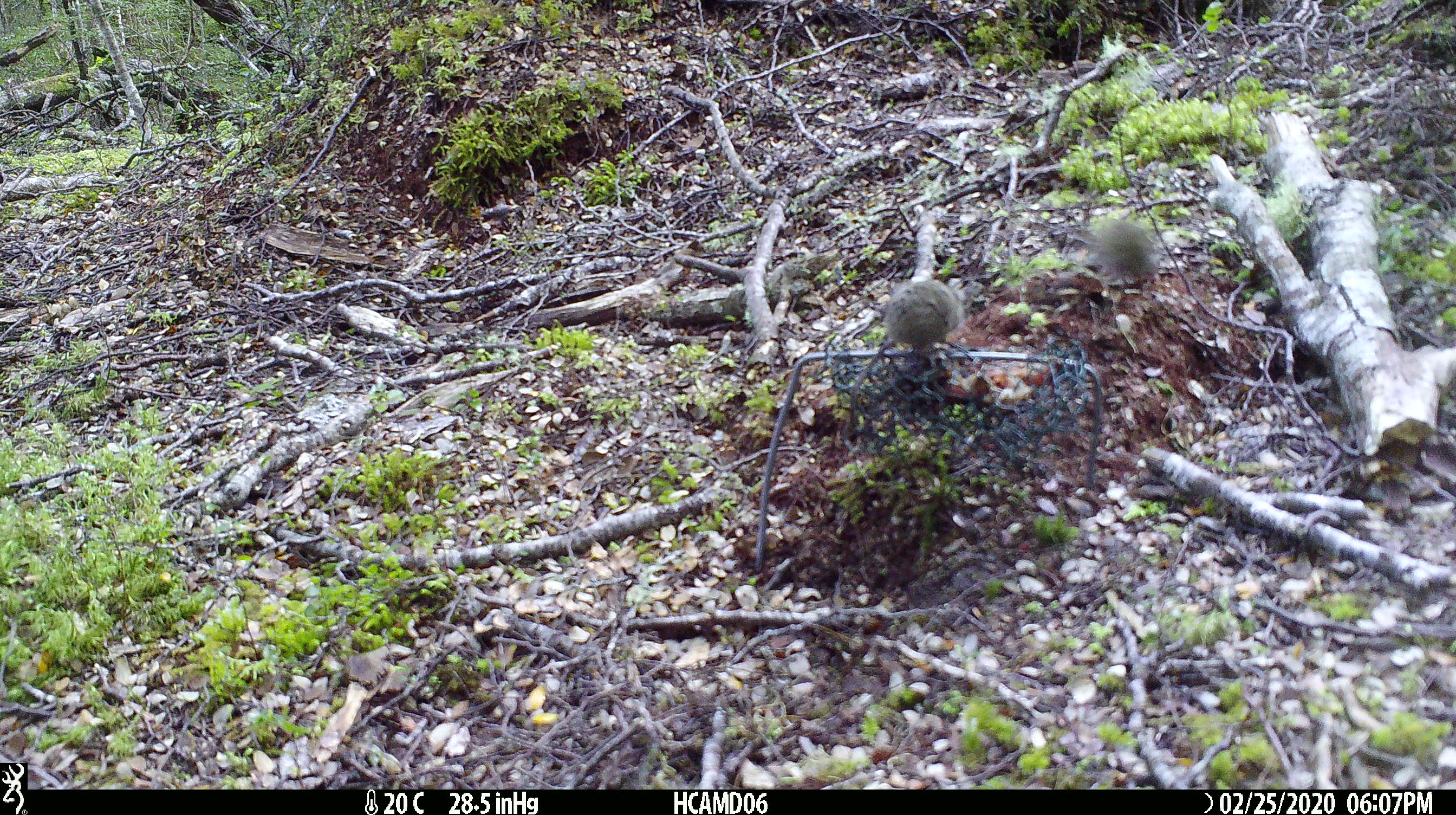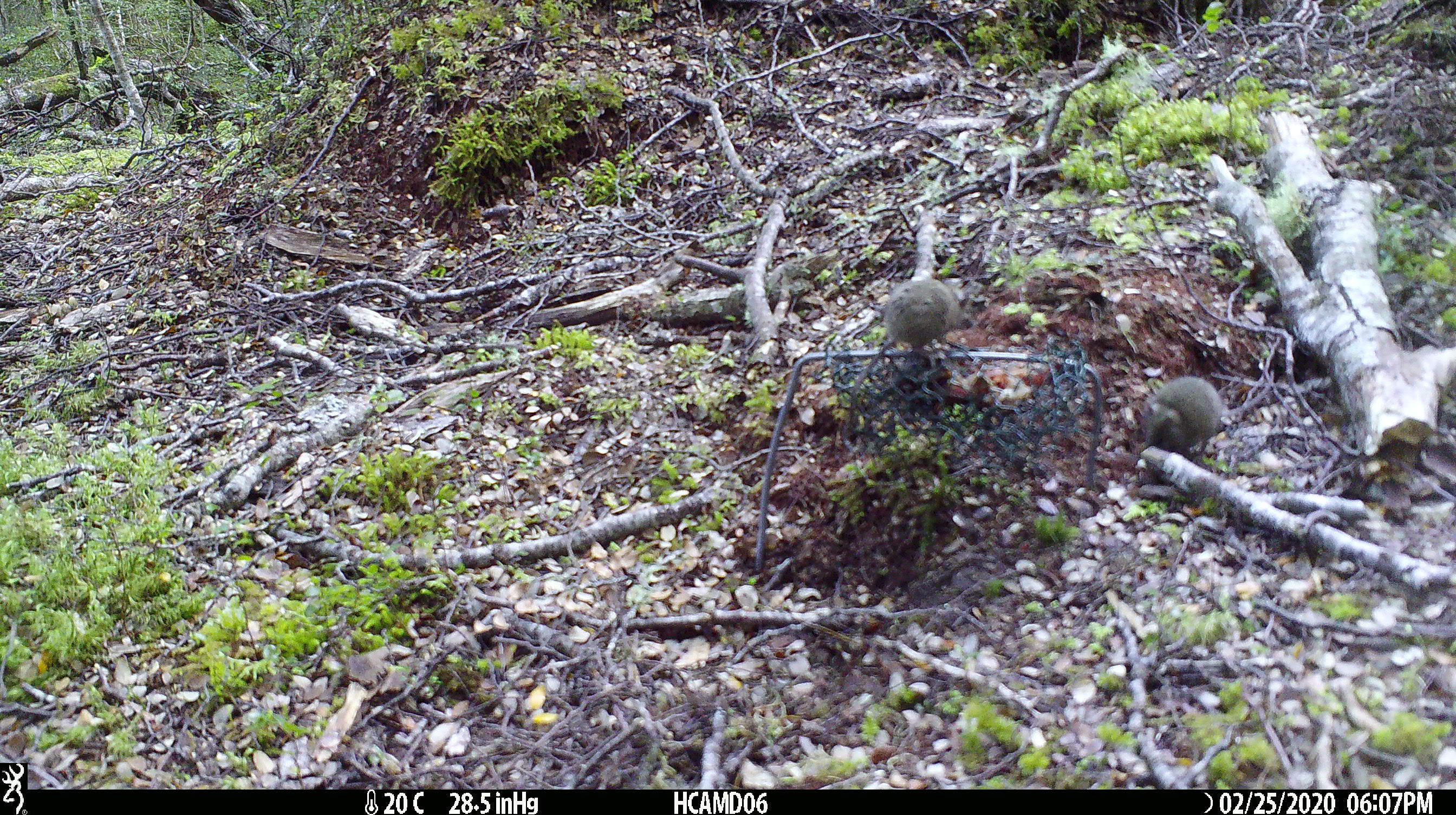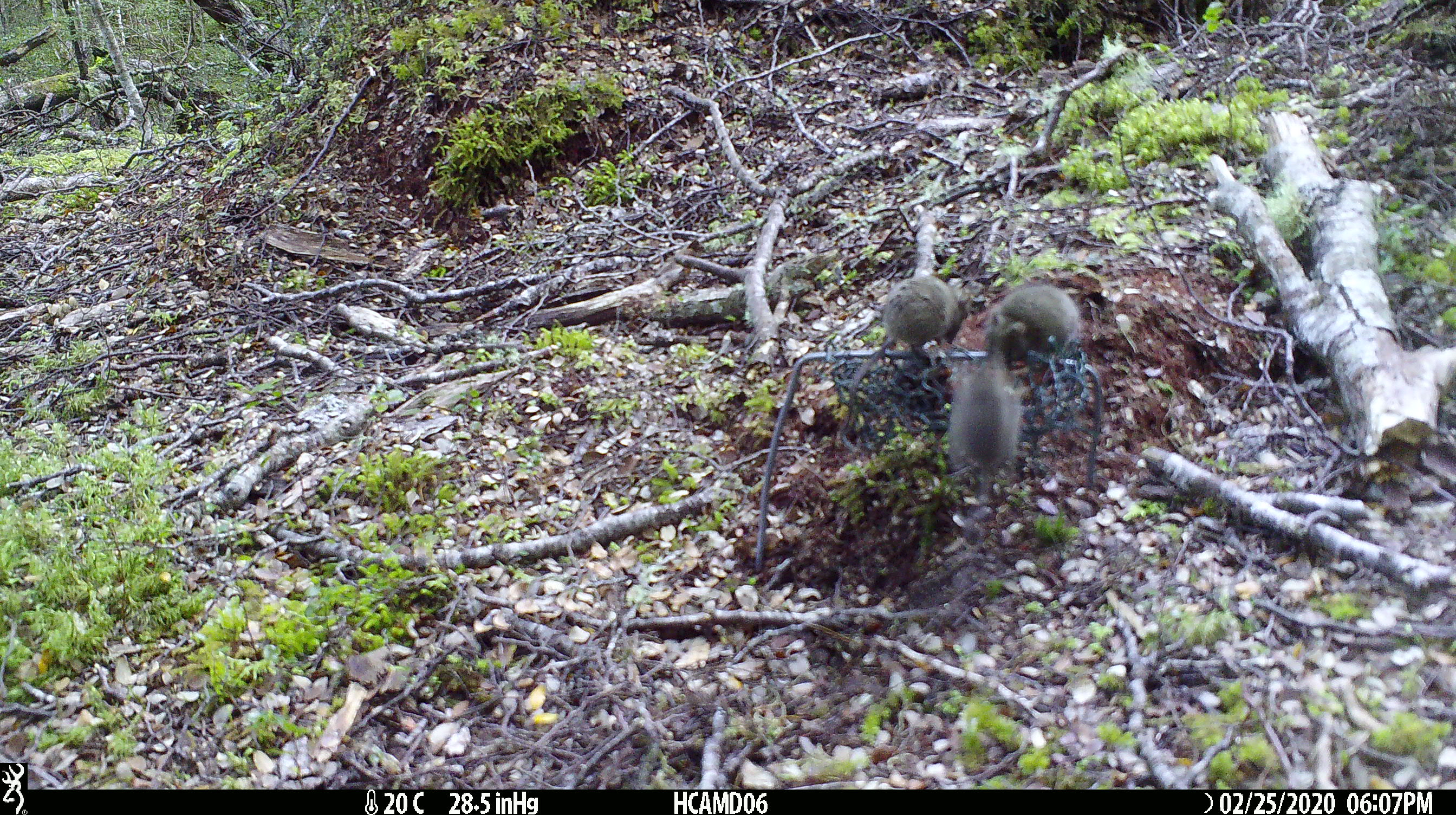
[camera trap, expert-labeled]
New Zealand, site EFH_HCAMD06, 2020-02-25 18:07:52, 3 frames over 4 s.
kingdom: Animalia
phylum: Chordata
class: Mammalia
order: Rodentia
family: Muridae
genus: Mus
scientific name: Mus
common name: mouse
Mouse (Mus).